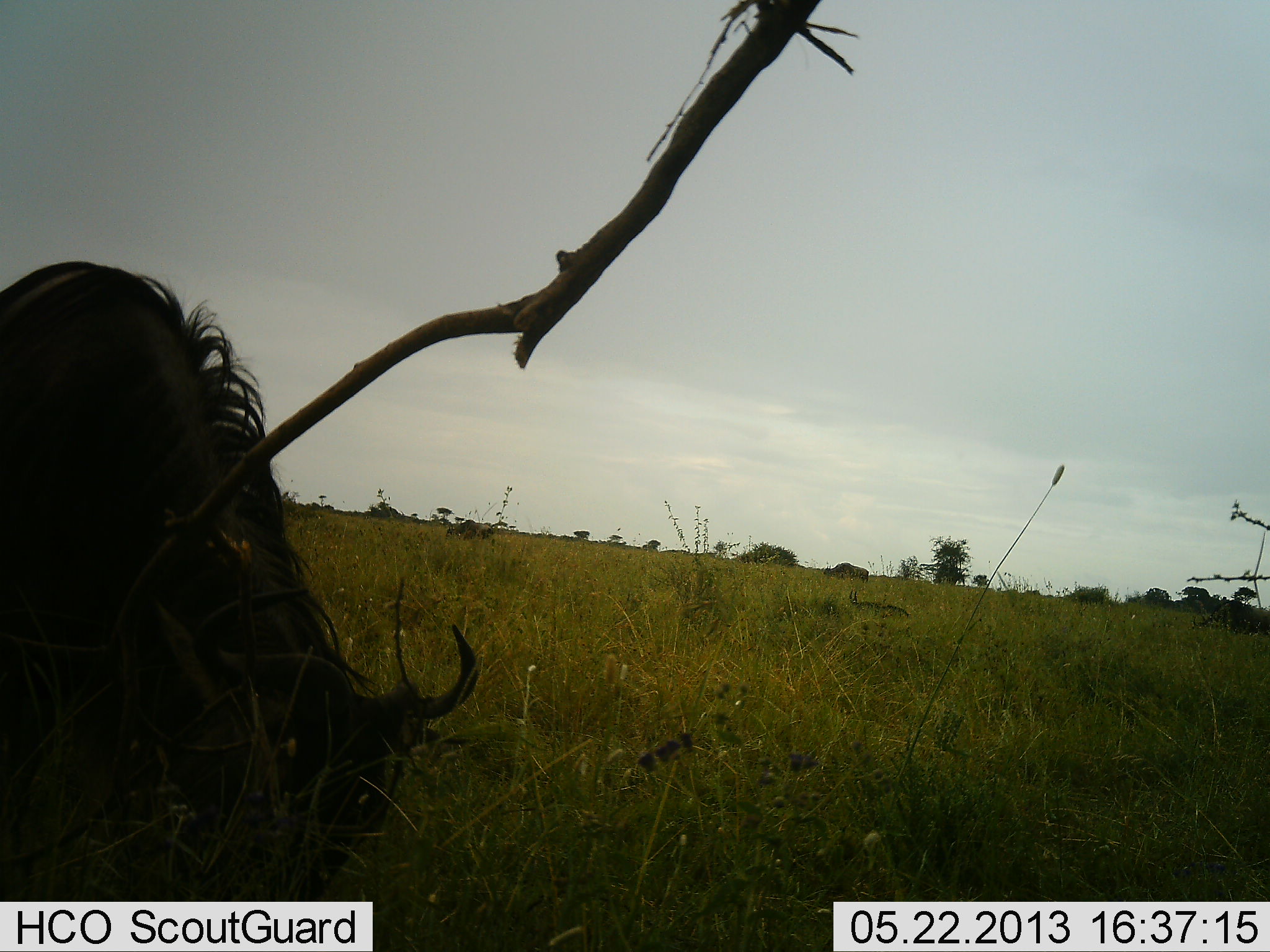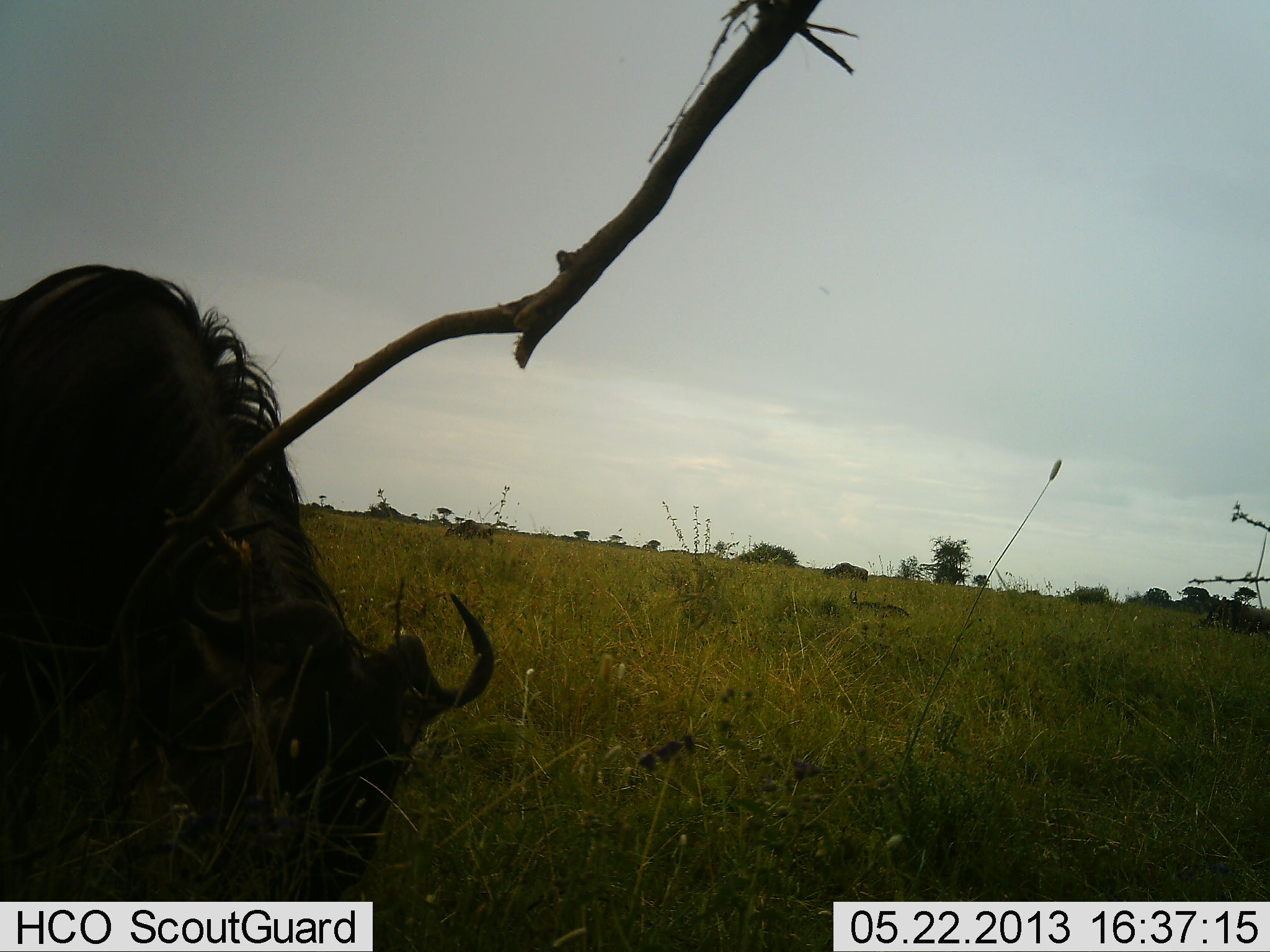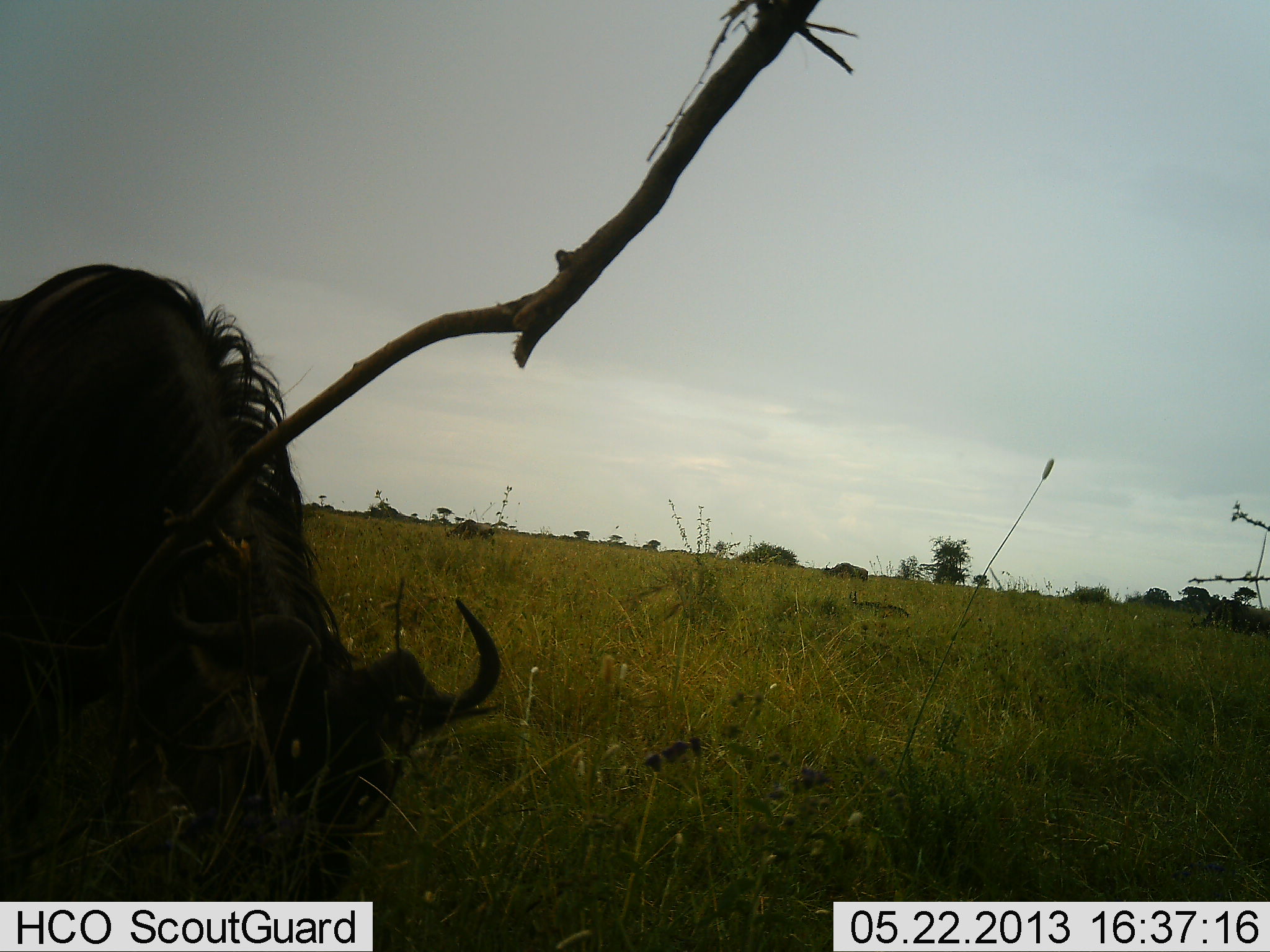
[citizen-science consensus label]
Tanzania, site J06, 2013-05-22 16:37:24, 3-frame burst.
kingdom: Animalia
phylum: Chordata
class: Mammalia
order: Artiodactyla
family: Bovidae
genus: Connochaetes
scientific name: Connochaetes taurinus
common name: blue wildebeest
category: wildebeest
Wildebeest (blue wildebeest) (Connochaetes taurinus), count 1. Behavior (volunteer vote fractions): standing 22%, resting 0%, moving 0%, interacting 0%. Young present (vote fraction): 0%. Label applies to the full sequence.